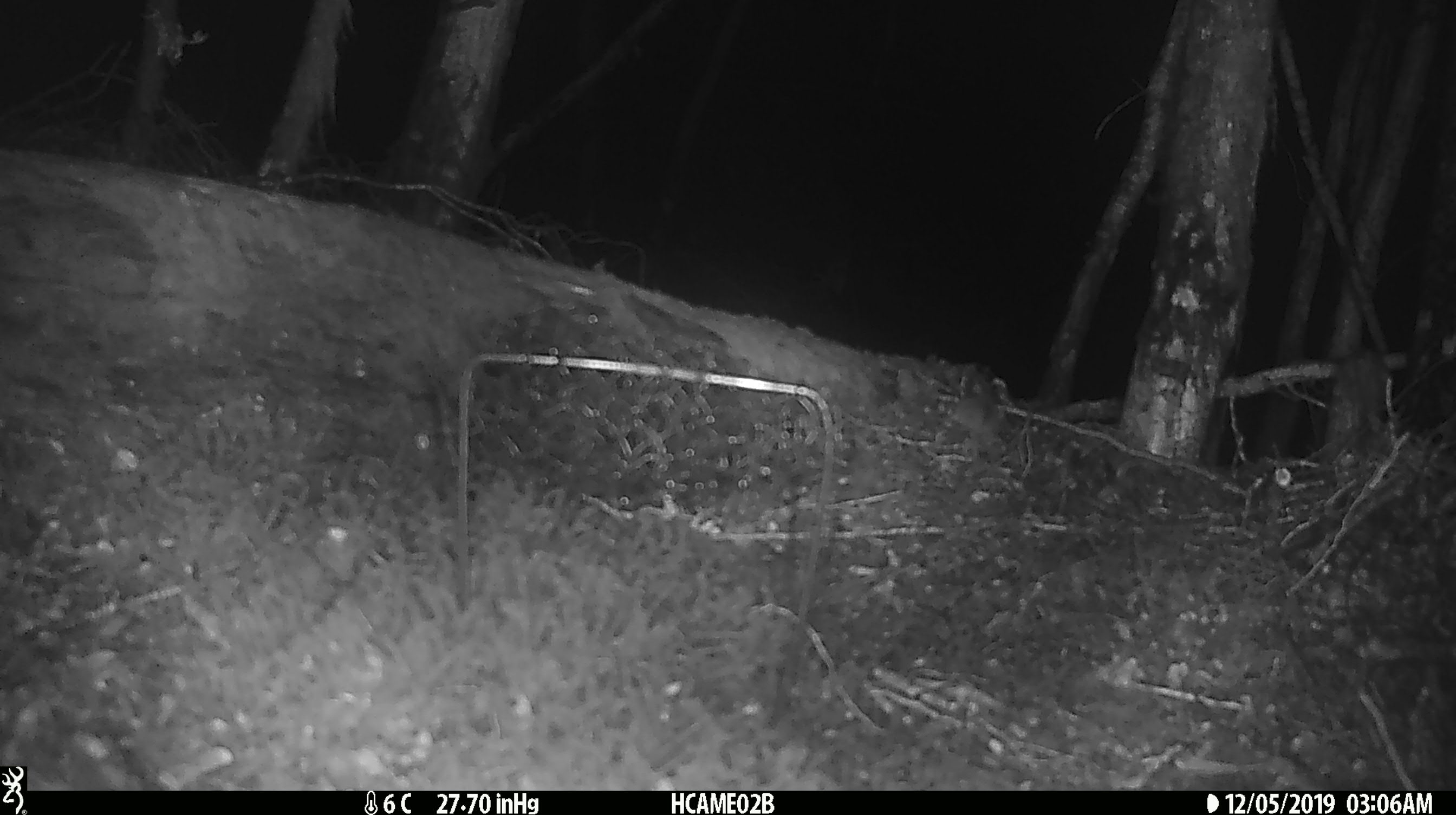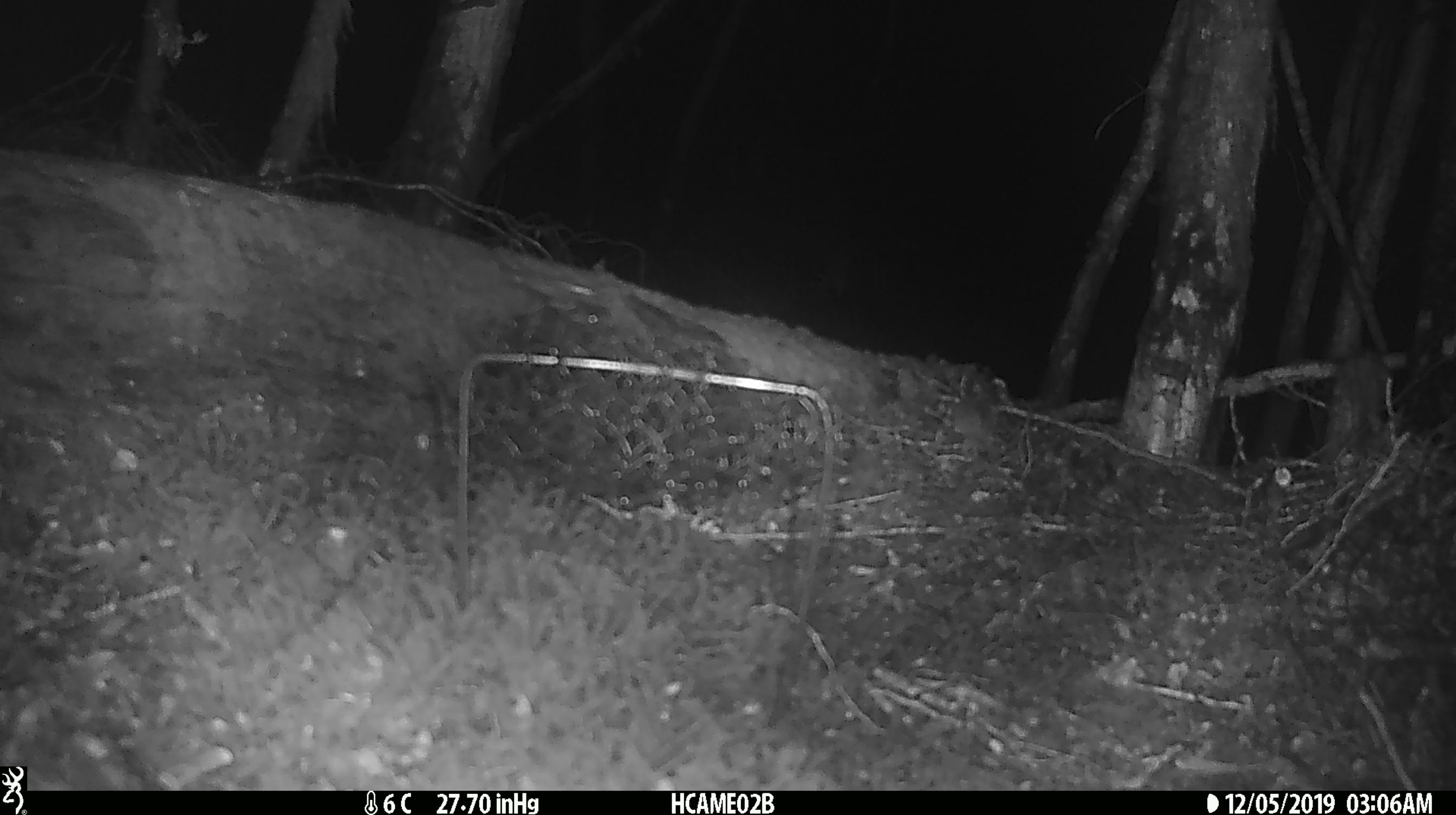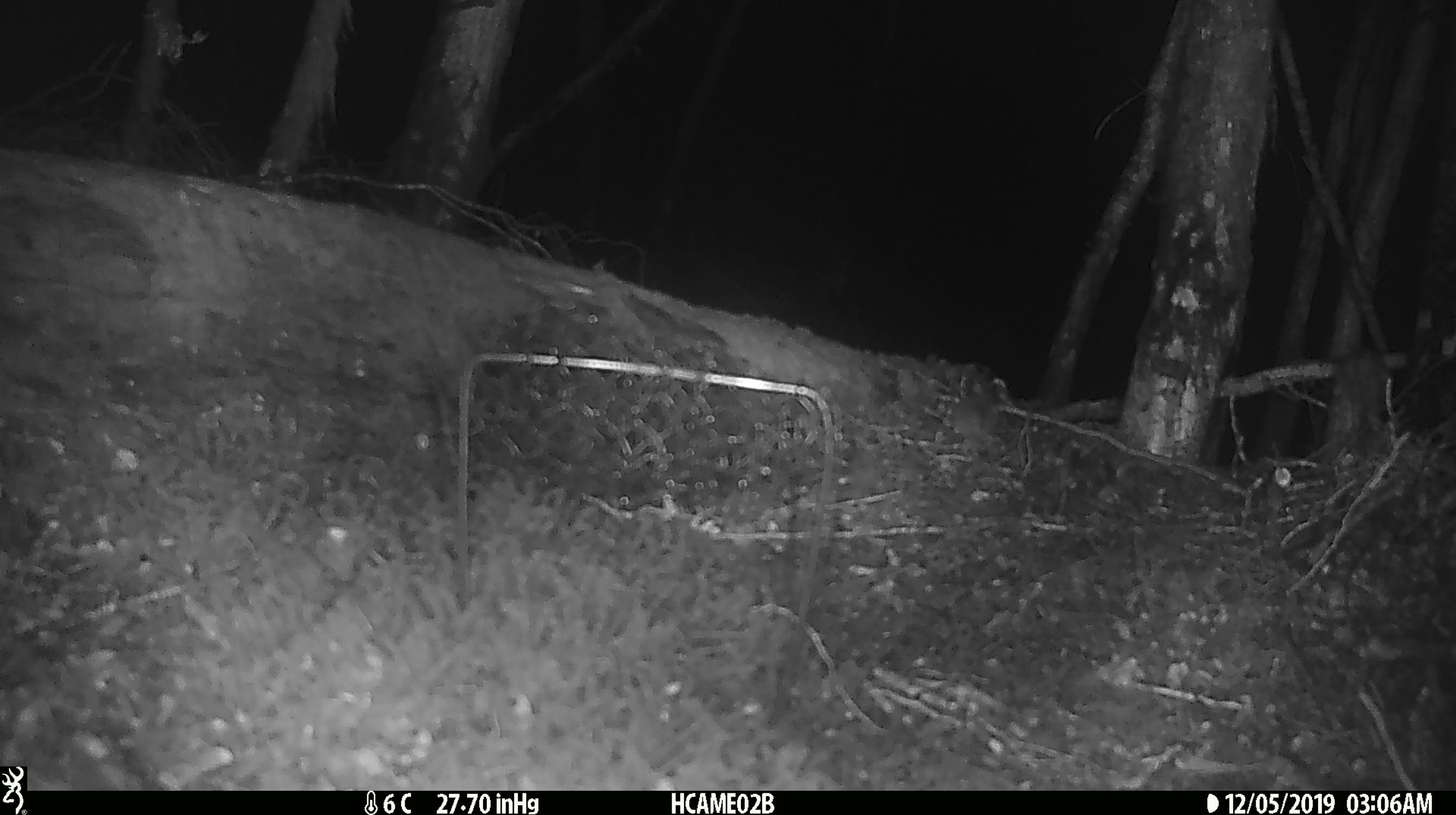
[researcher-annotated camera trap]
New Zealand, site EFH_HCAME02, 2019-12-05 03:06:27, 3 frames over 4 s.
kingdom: Animalia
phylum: Chordata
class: Mammalia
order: Rodentia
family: Muridae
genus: Mus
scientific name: Mus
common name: mouse